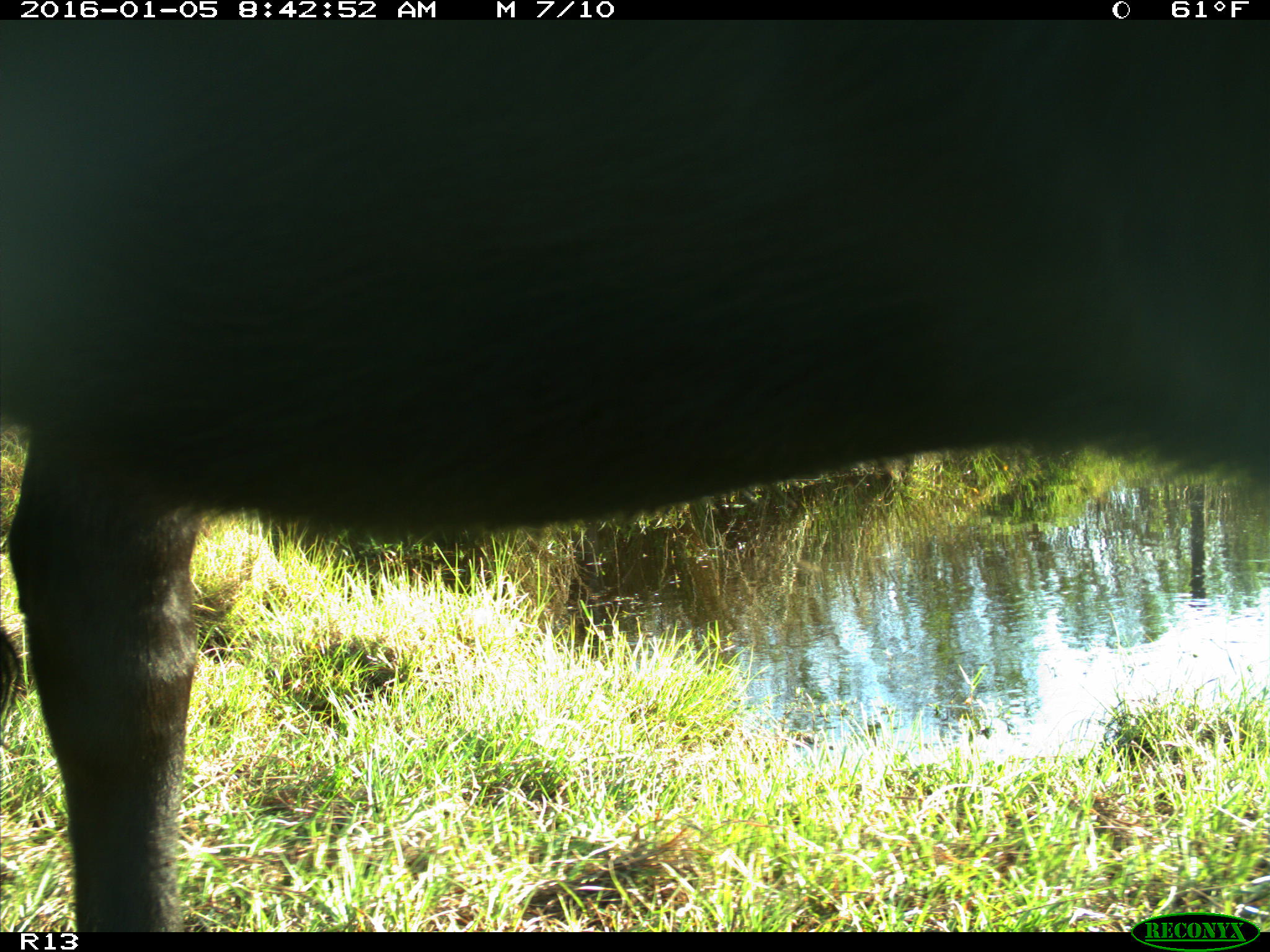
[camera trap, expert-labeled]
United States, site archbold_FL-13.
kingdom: Animalia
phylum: Chordata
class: Mammalia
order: Artiodactyla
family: Bovidae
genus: Bos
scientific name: Bos taurus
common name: domestic cow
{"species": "Bos taurus (domestic cow)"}